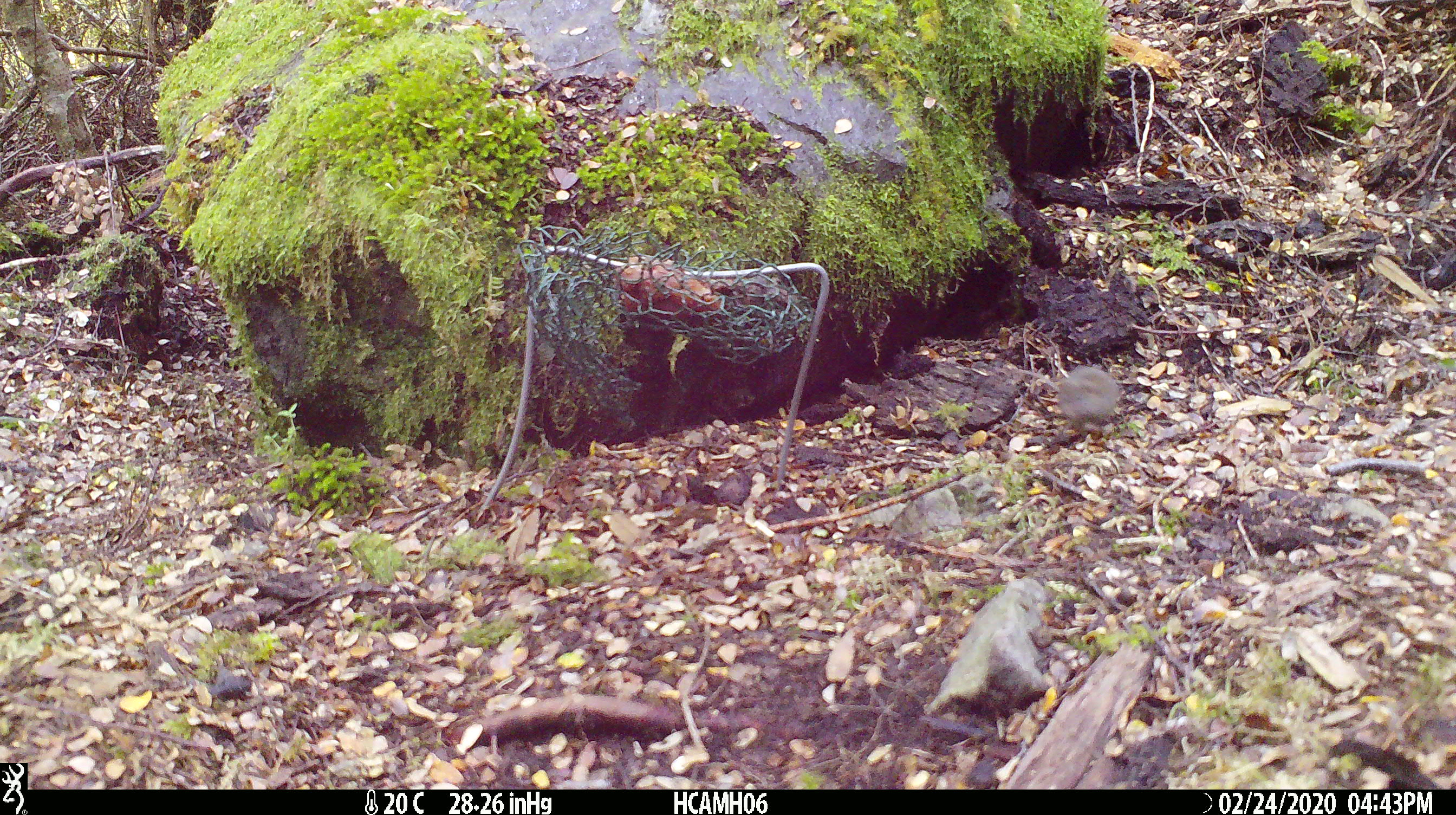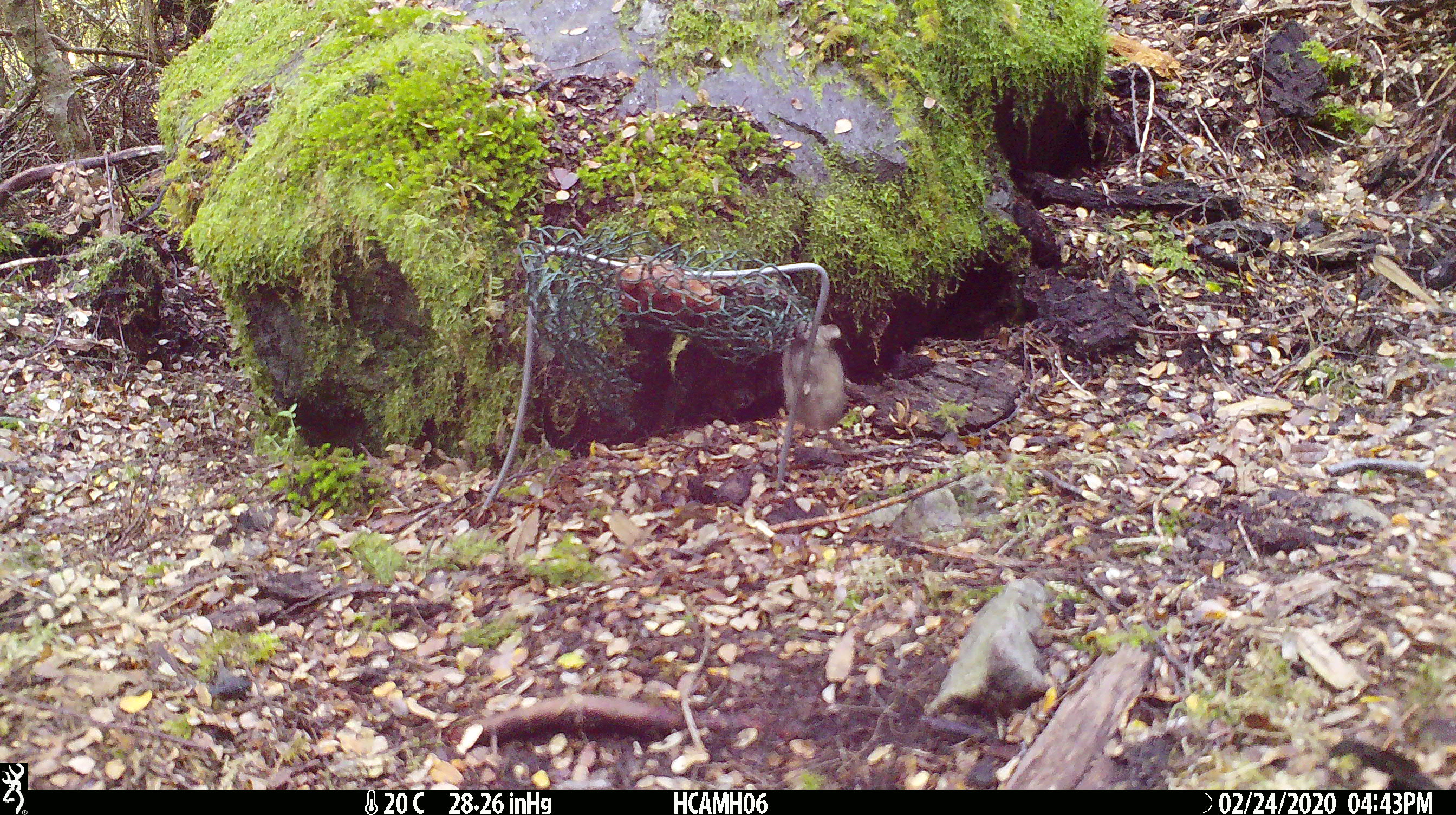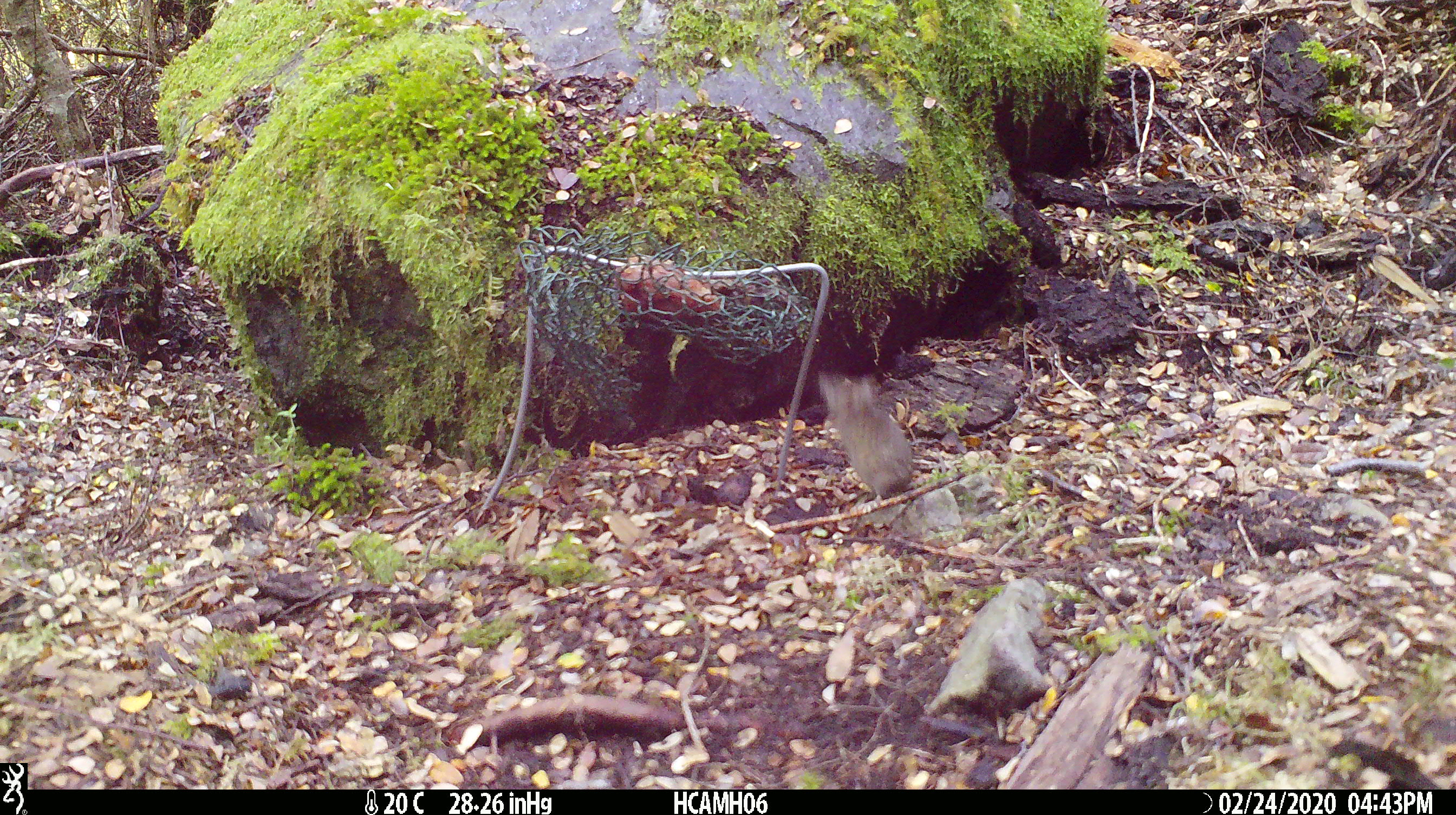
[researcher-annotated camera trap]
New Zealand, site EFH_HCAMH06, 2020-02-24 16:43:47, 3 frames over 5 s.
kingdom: Animalia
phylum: Chordata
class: Mammalia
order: Rodentia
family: Muridae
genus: Mus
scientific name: Mus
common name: mouse